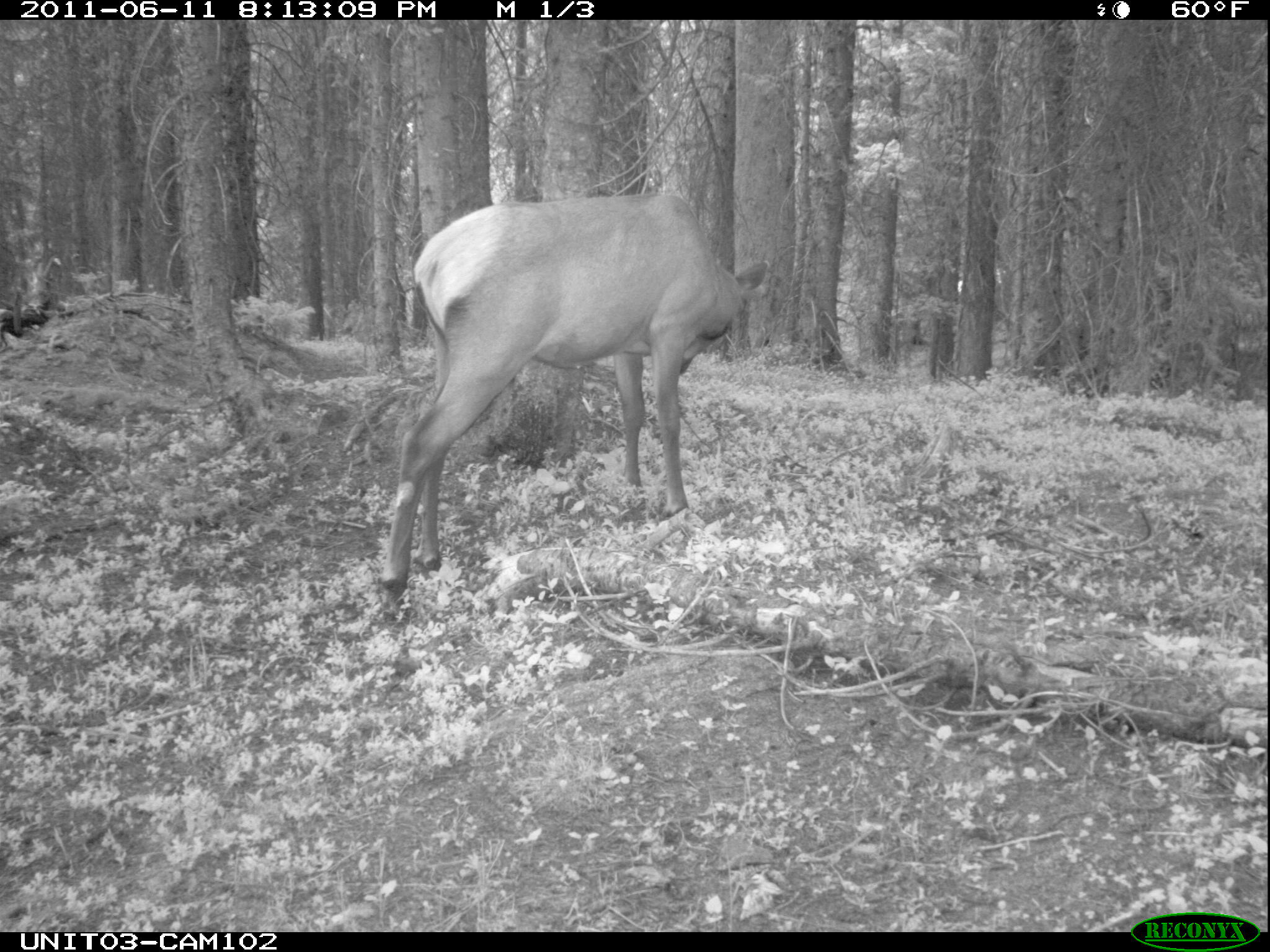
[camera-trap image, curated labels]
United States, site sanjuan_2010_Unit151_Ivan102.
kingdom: Animalia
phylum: Chordata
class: Mammalia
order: Artiodactyla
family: Cervidae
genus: Cervus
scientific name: Cervus elaphus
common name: red deer